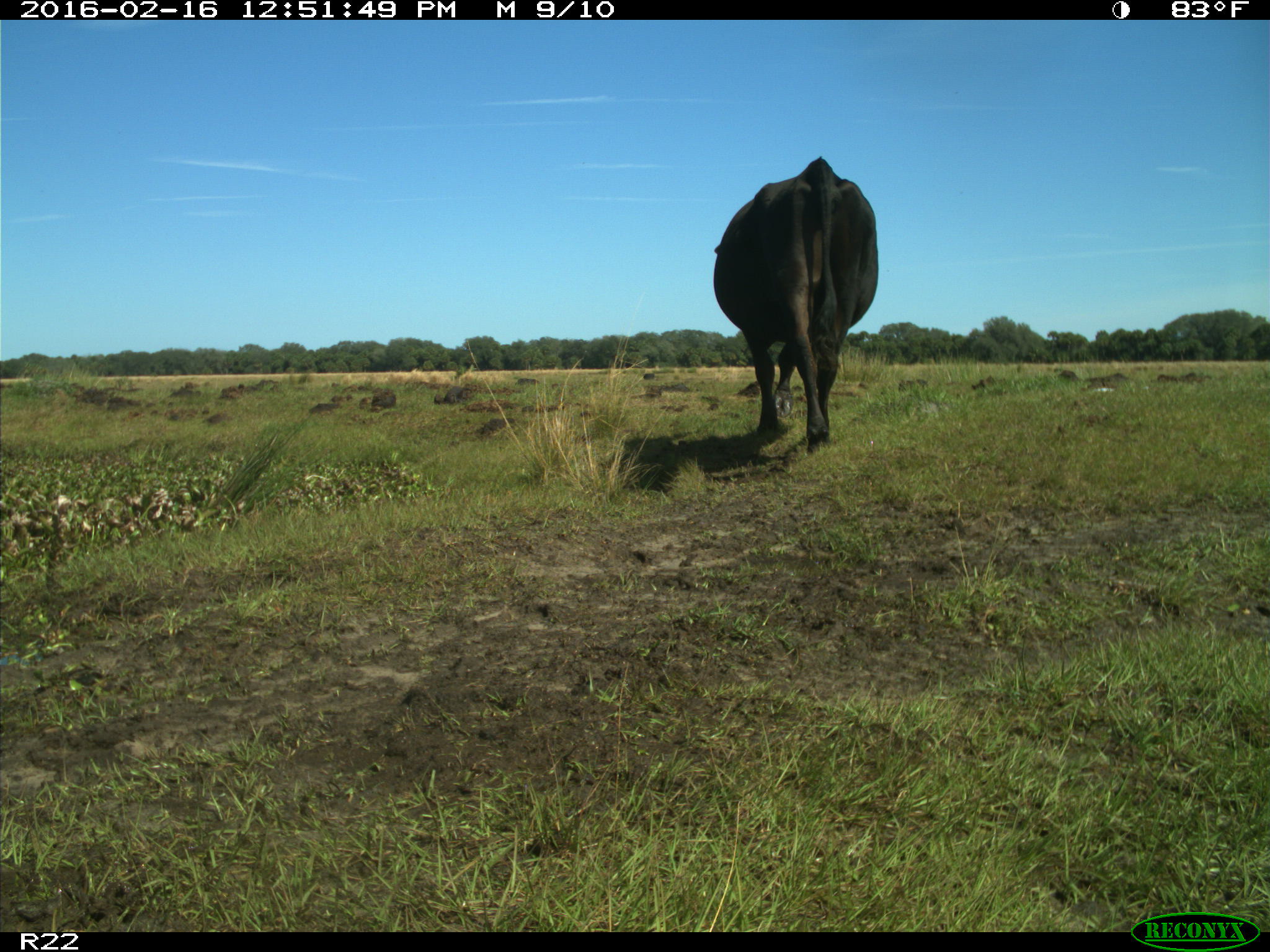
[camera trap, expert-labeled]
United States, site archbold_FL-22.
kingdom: Animalia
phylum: Chordata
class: Mammalia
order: Artiodactyla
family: Bovidae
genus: Bos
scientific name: Bos taurus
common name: domestic cow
Bos taurus (domestic cow).